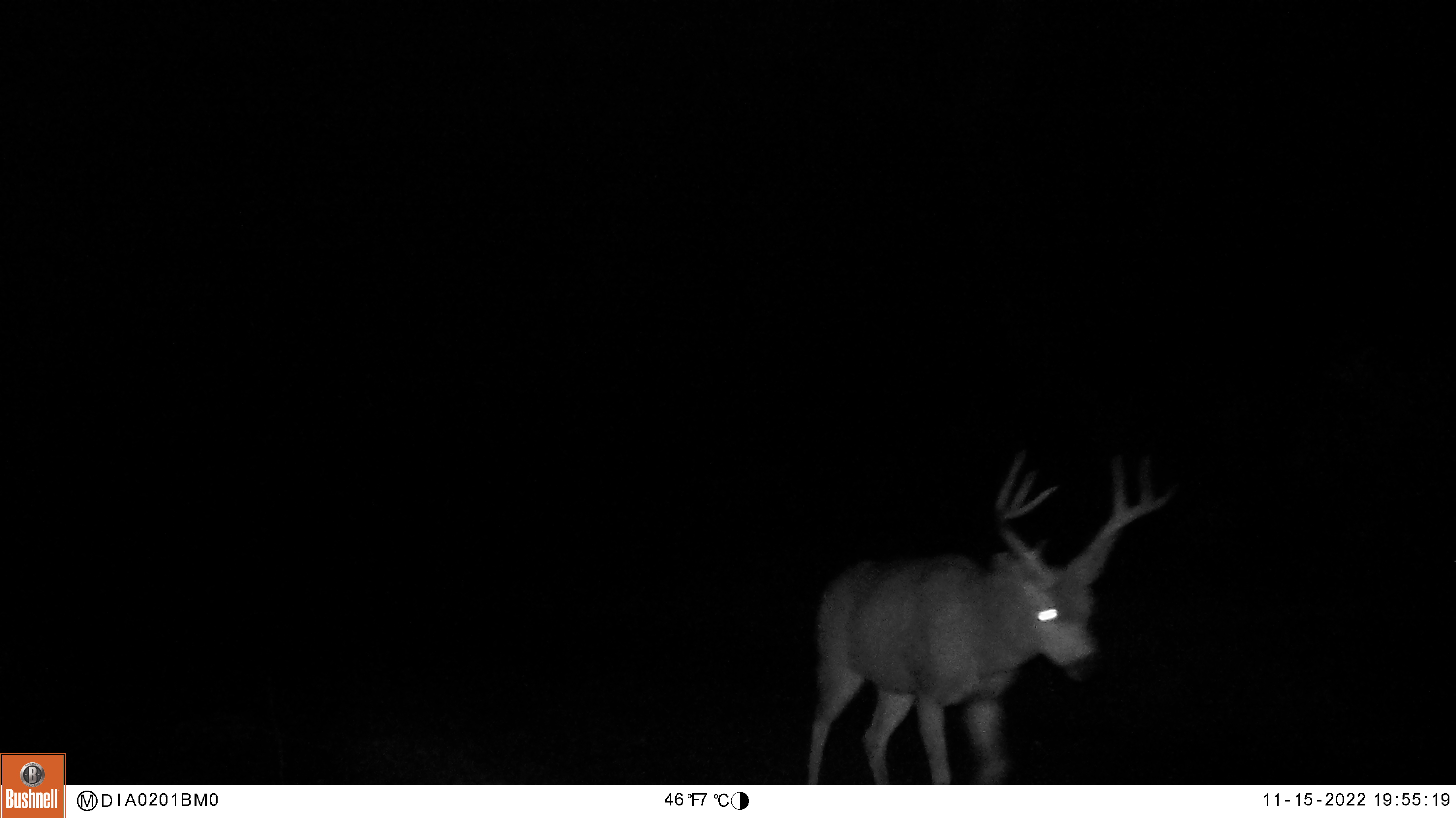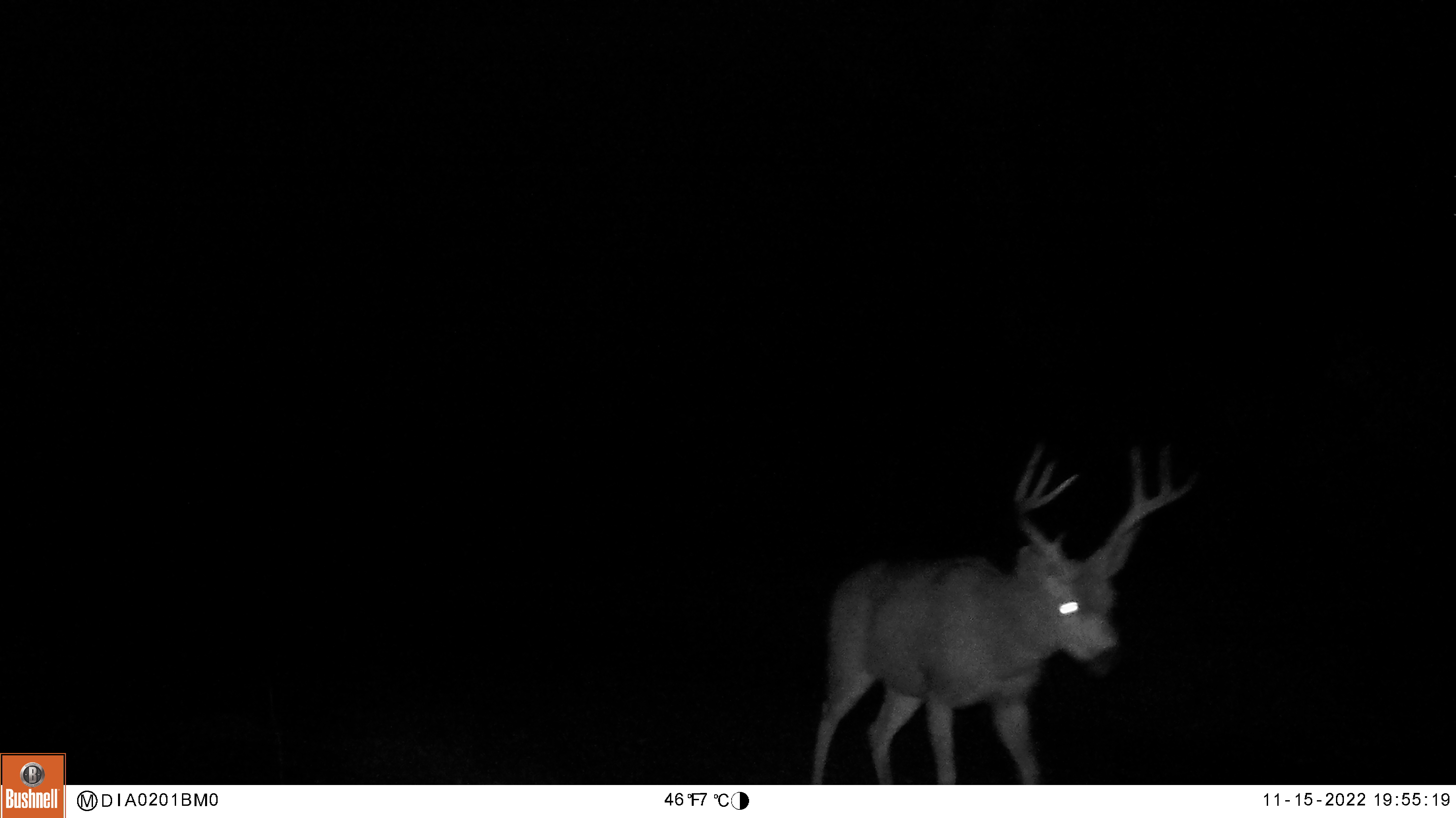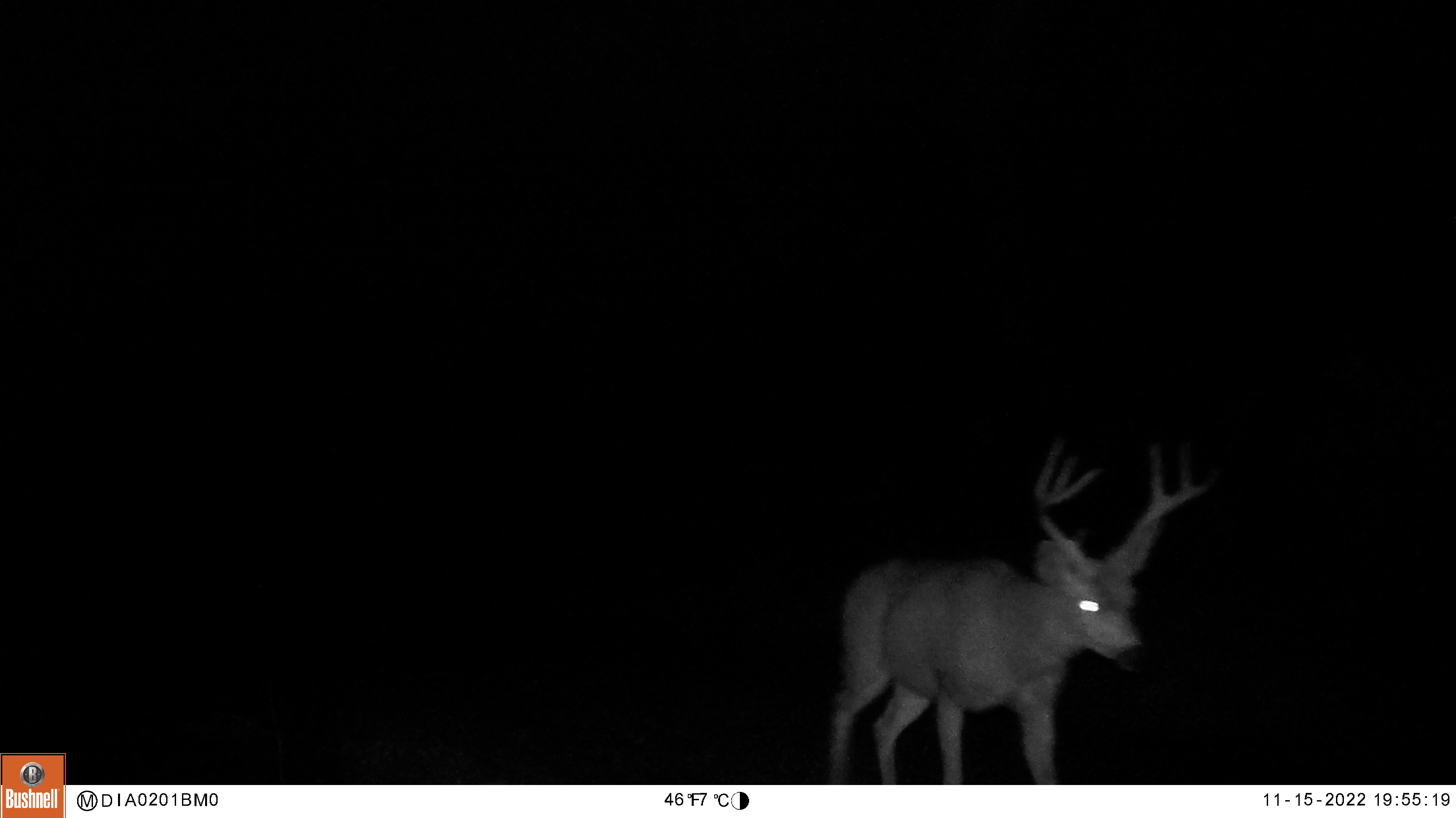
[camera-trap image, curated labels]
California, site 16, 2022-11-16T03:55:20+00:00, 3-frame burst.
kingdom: Animalia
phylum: Chordata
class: Mammalia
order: Artiodactyla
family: Cervidae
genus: Odocoileus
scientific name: Odocoileus hemionus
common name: mule deer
Mule deer (Odocoileus hemionus).